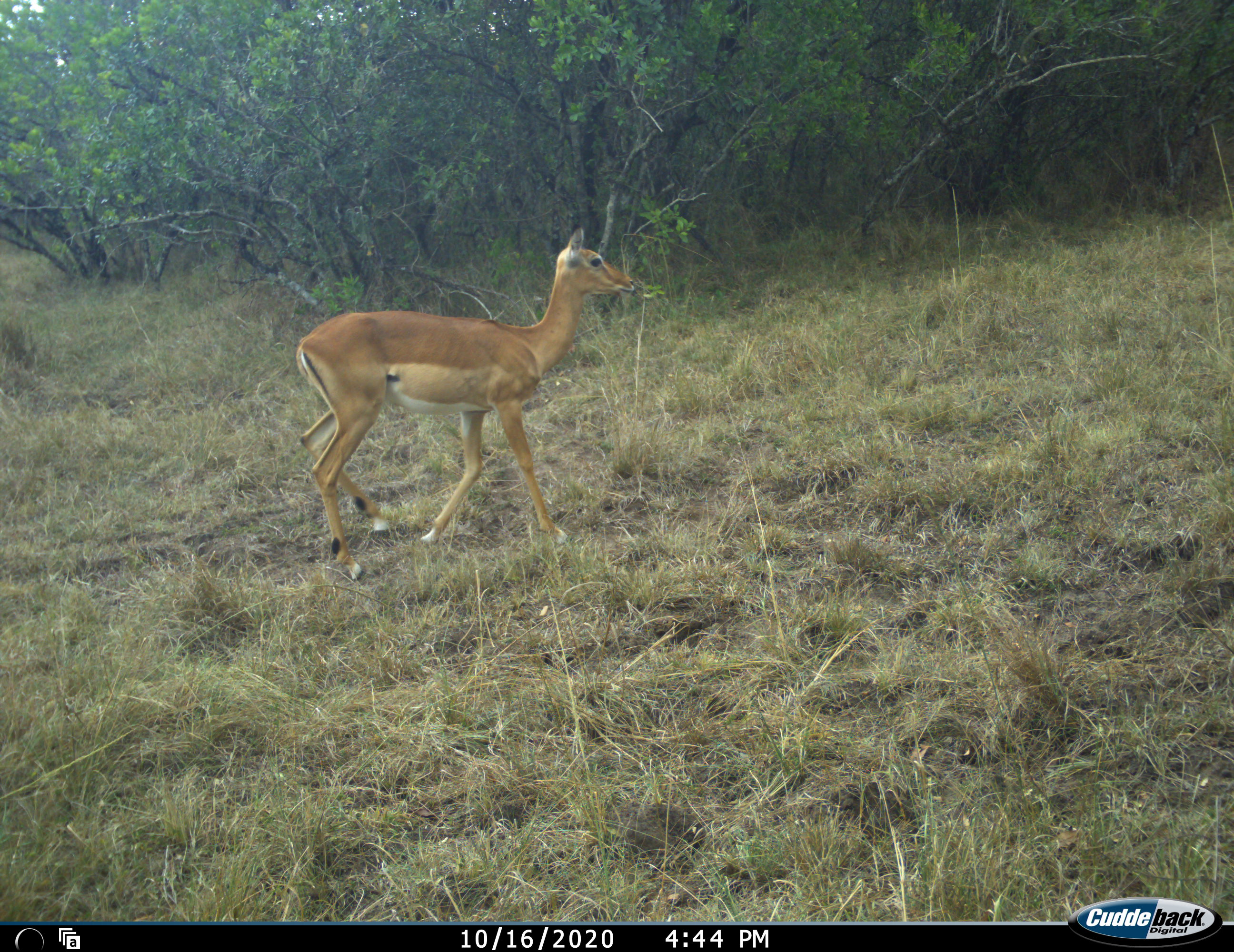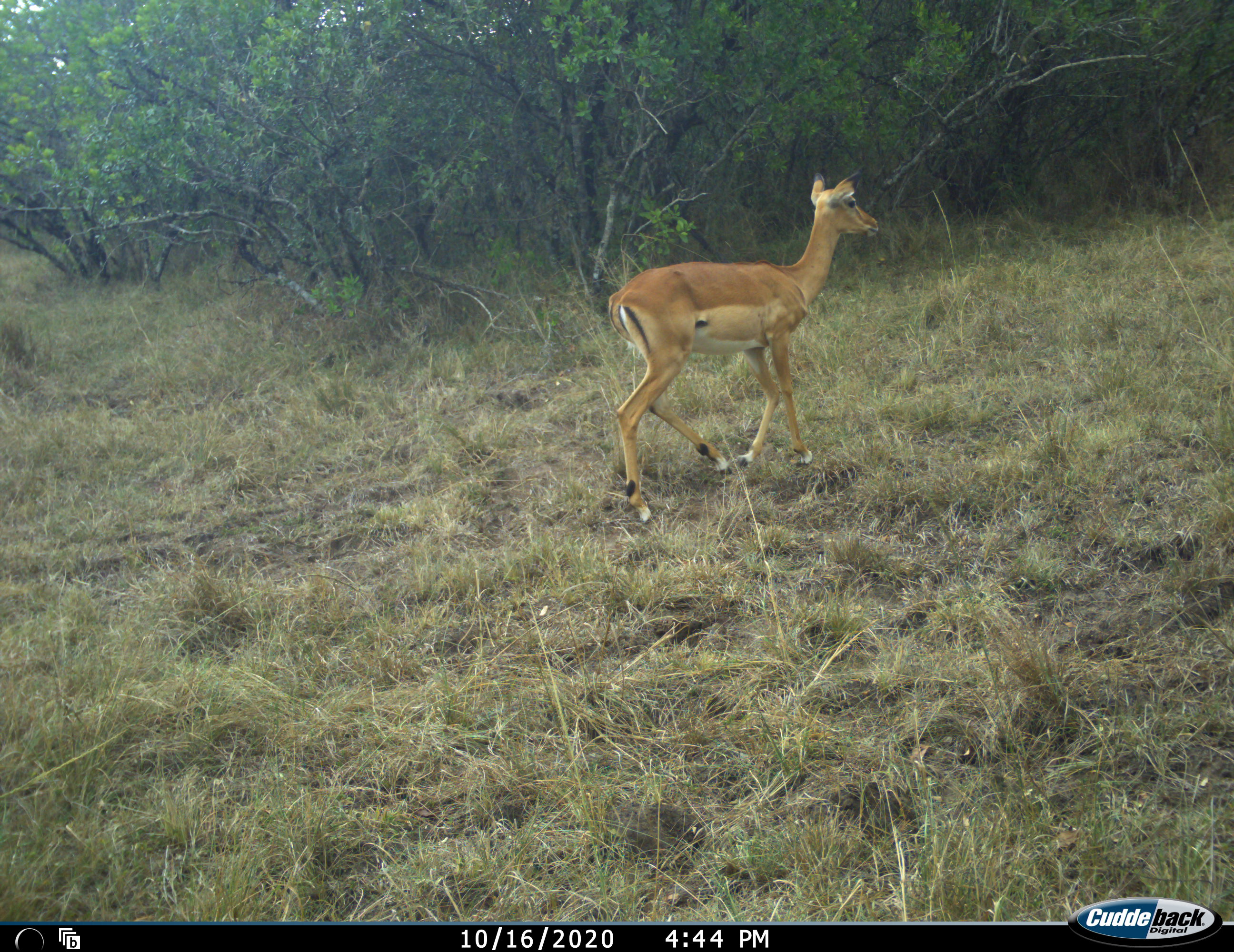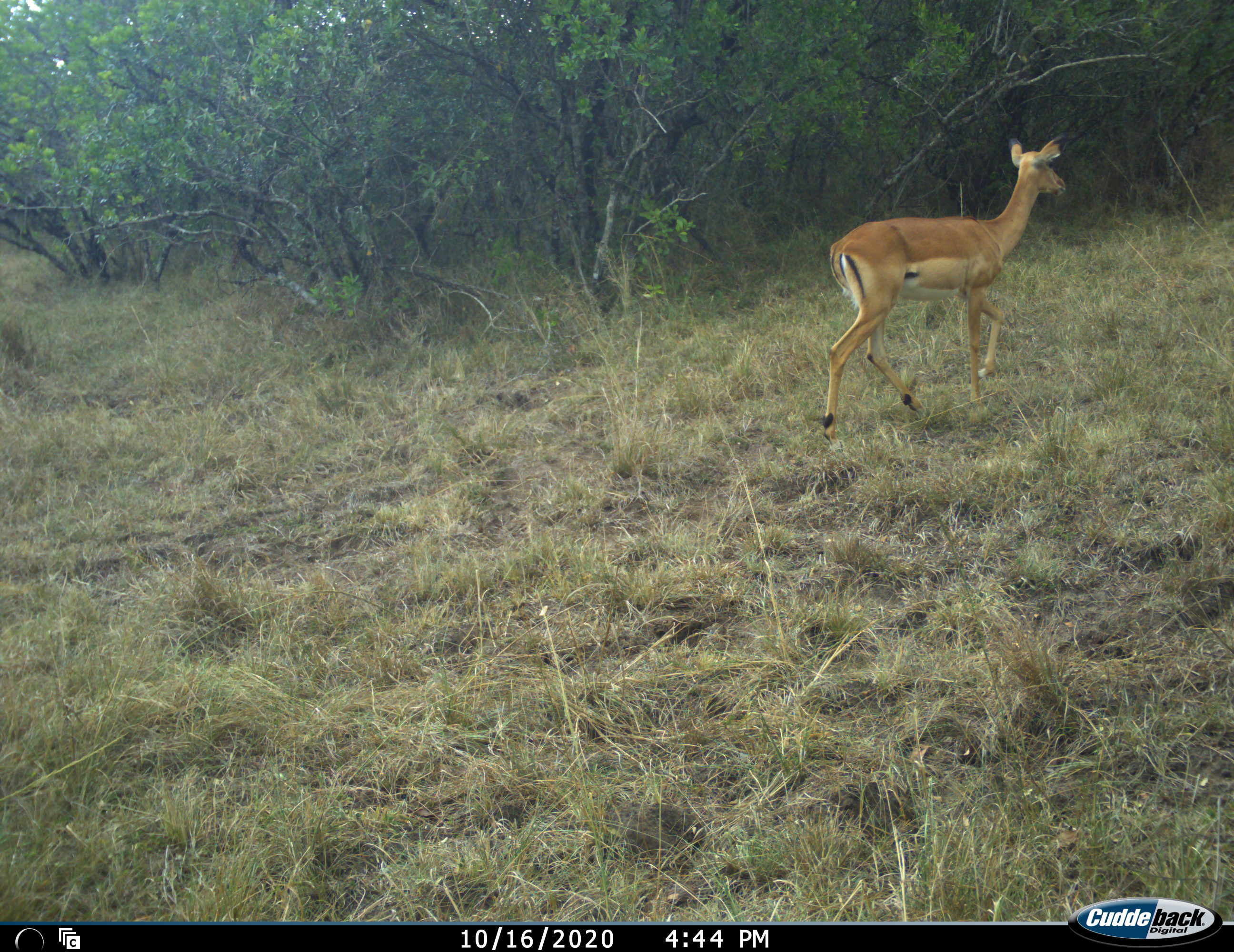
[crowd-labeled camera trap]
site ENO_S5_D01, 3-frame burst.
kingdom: Animalia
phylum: Chordata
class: Mammalia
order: Artiodactyla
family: Bovidae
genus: Aepyceros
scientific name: Aepyceros melampus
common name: impala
Impala (Aepyceros melampus), count 1. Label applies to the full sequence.